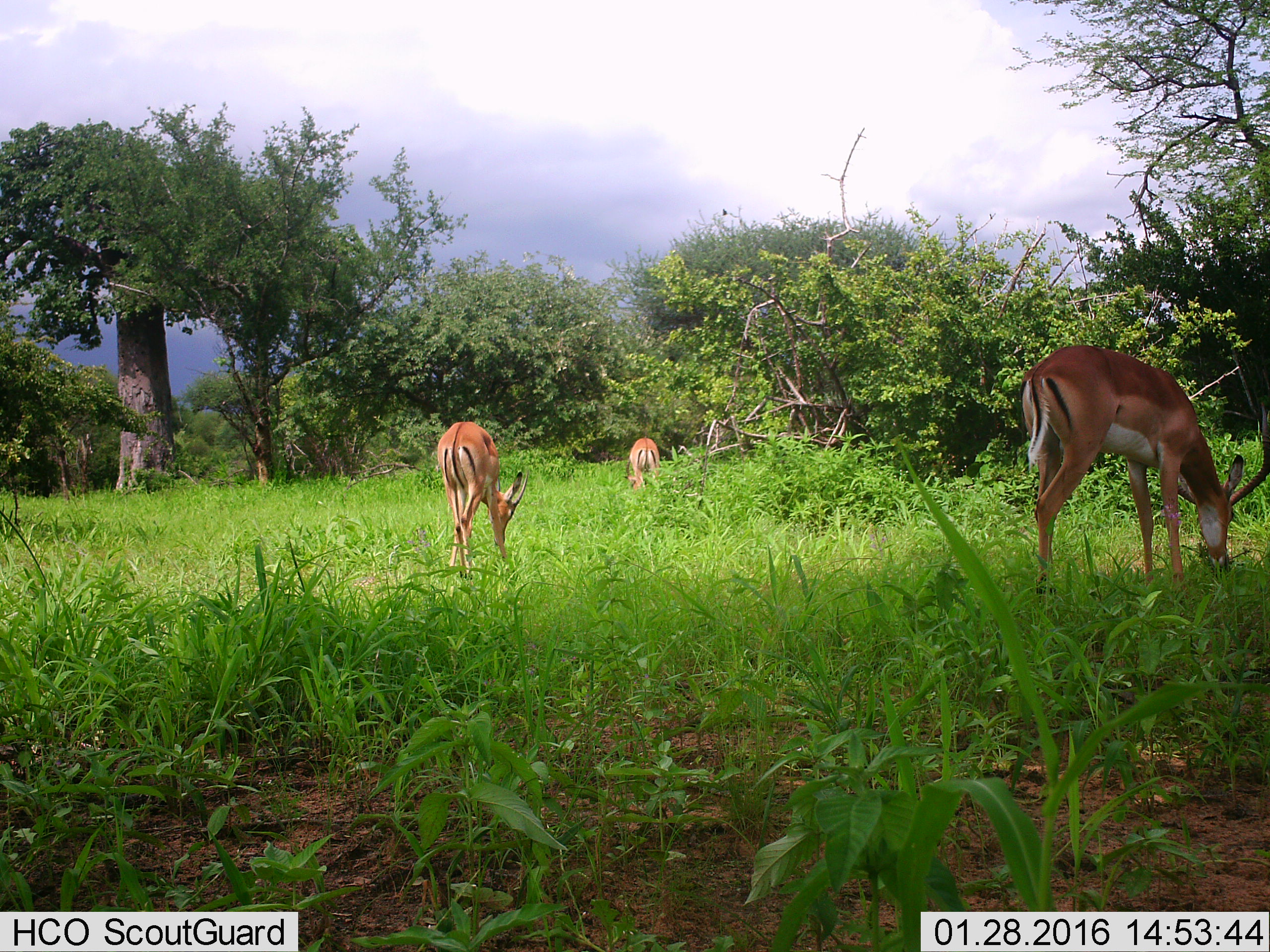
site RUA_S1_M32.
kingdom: Animalia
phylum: Chordata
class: Mammalia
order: Artiodactyla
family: Bovidae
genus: Aepyceros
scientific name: Aepyceros melampus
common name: impala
Impala (Aepyceros melampus), count 3. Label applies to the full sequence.